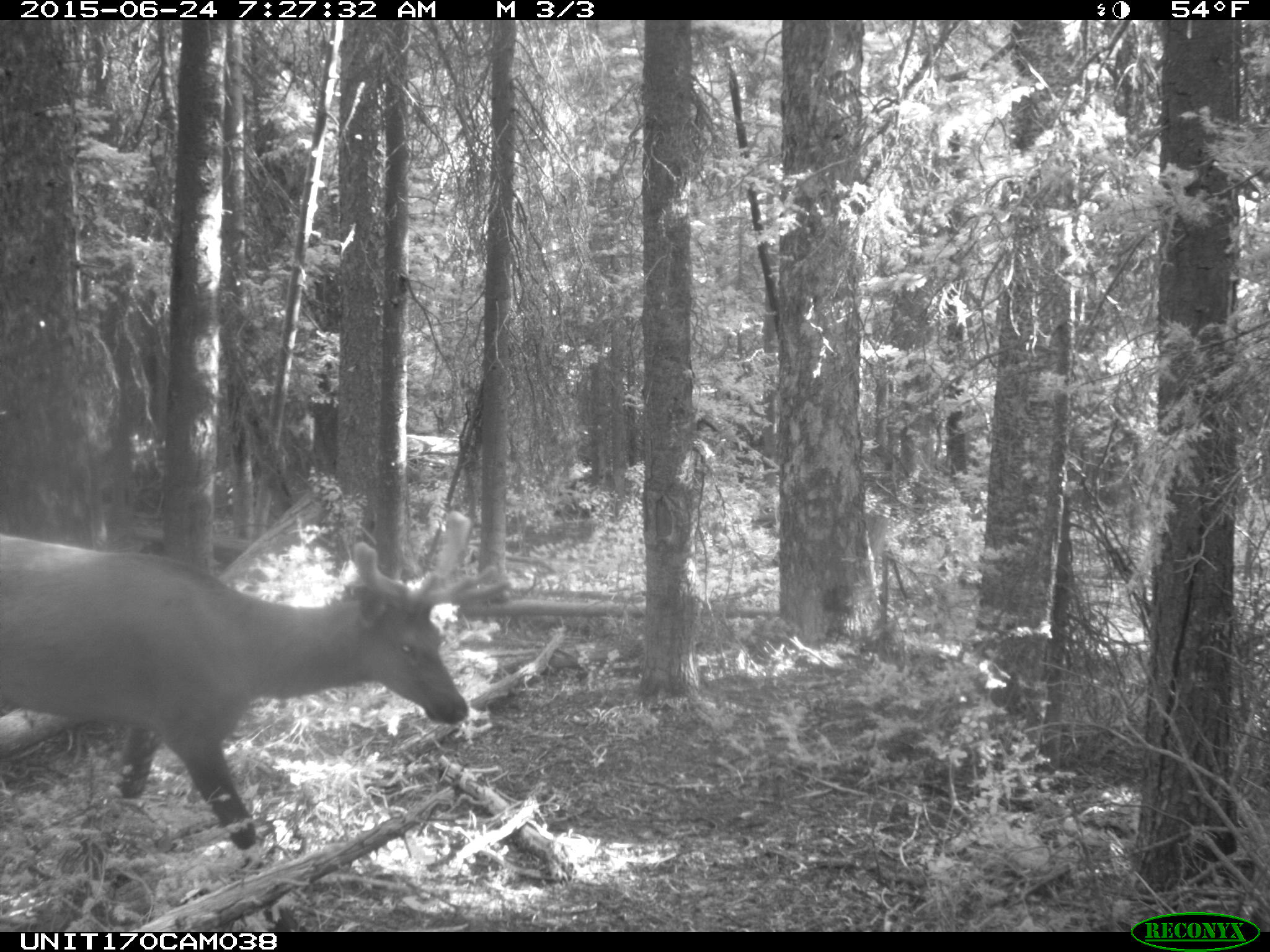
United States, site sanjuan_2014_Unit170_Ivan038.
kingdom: Animalia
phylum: Chordata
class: Mammalia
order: Artiodactyla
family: Cervidae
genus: Cervus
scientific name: Cervus elaphus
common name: red deer